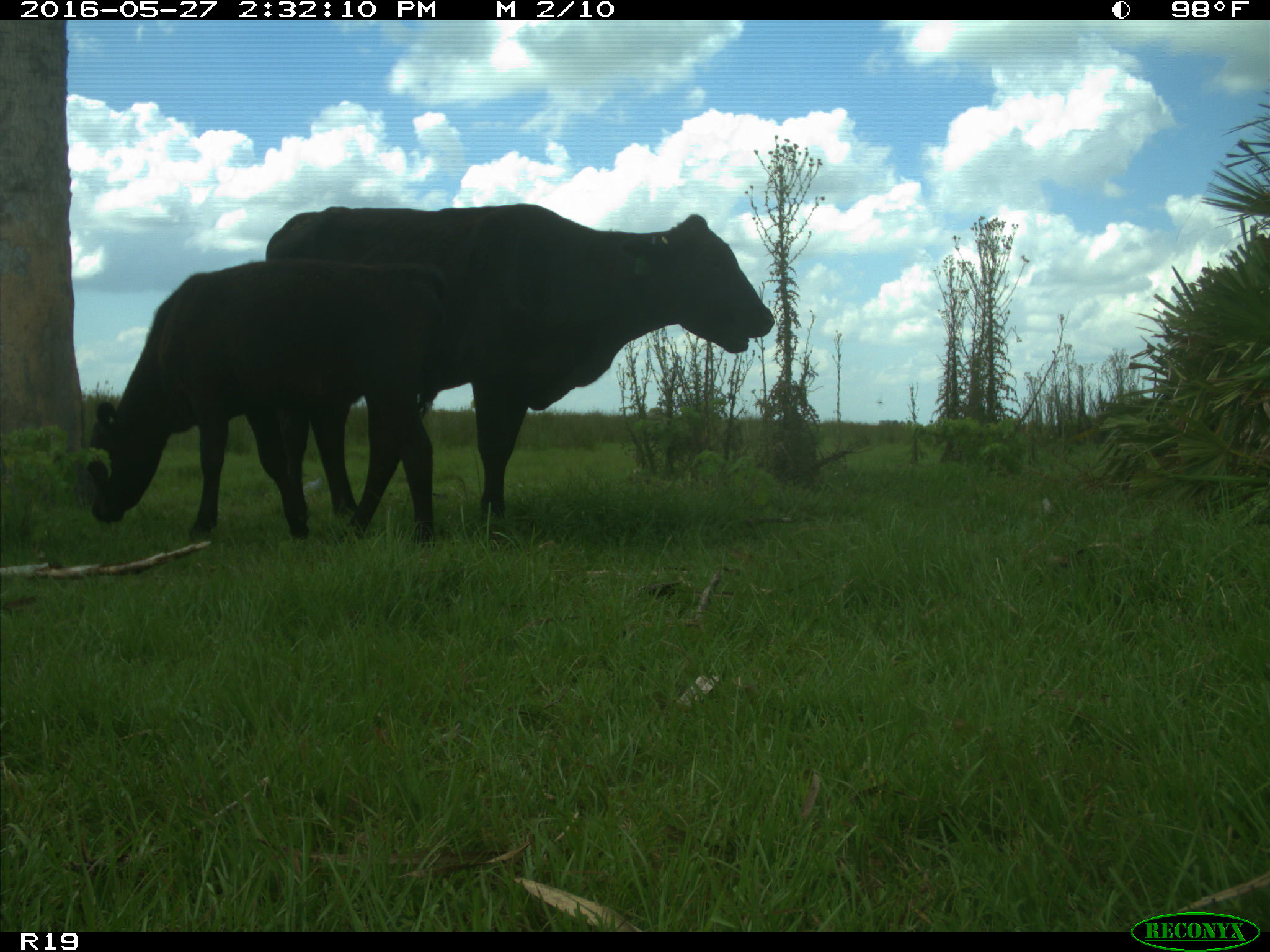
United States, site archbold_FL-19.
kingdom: Animalia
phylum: Chordata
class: Mammalia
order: Artiodactyla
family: Bovidae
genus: Bos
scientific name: Bos taurus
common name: domestic cow